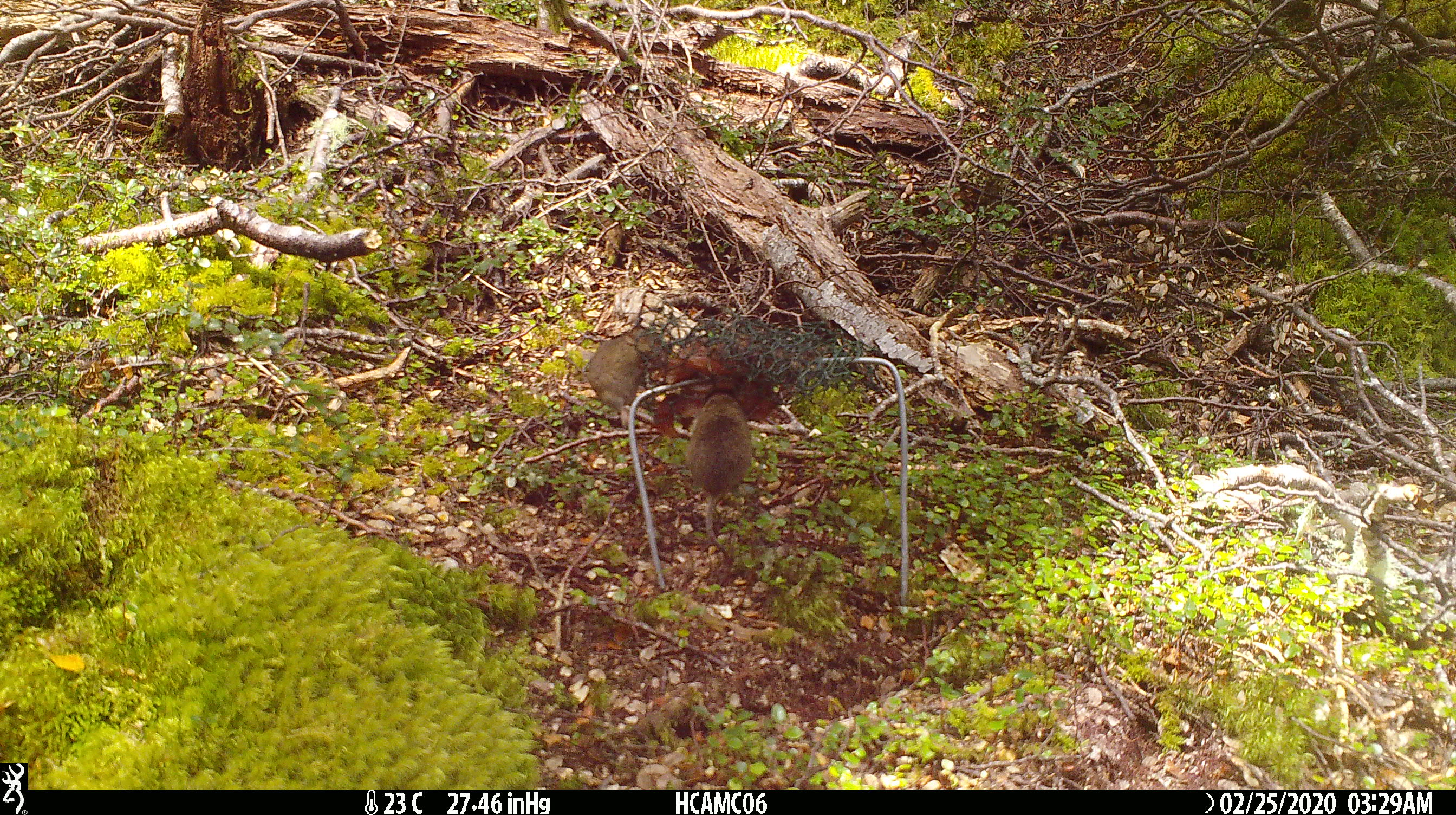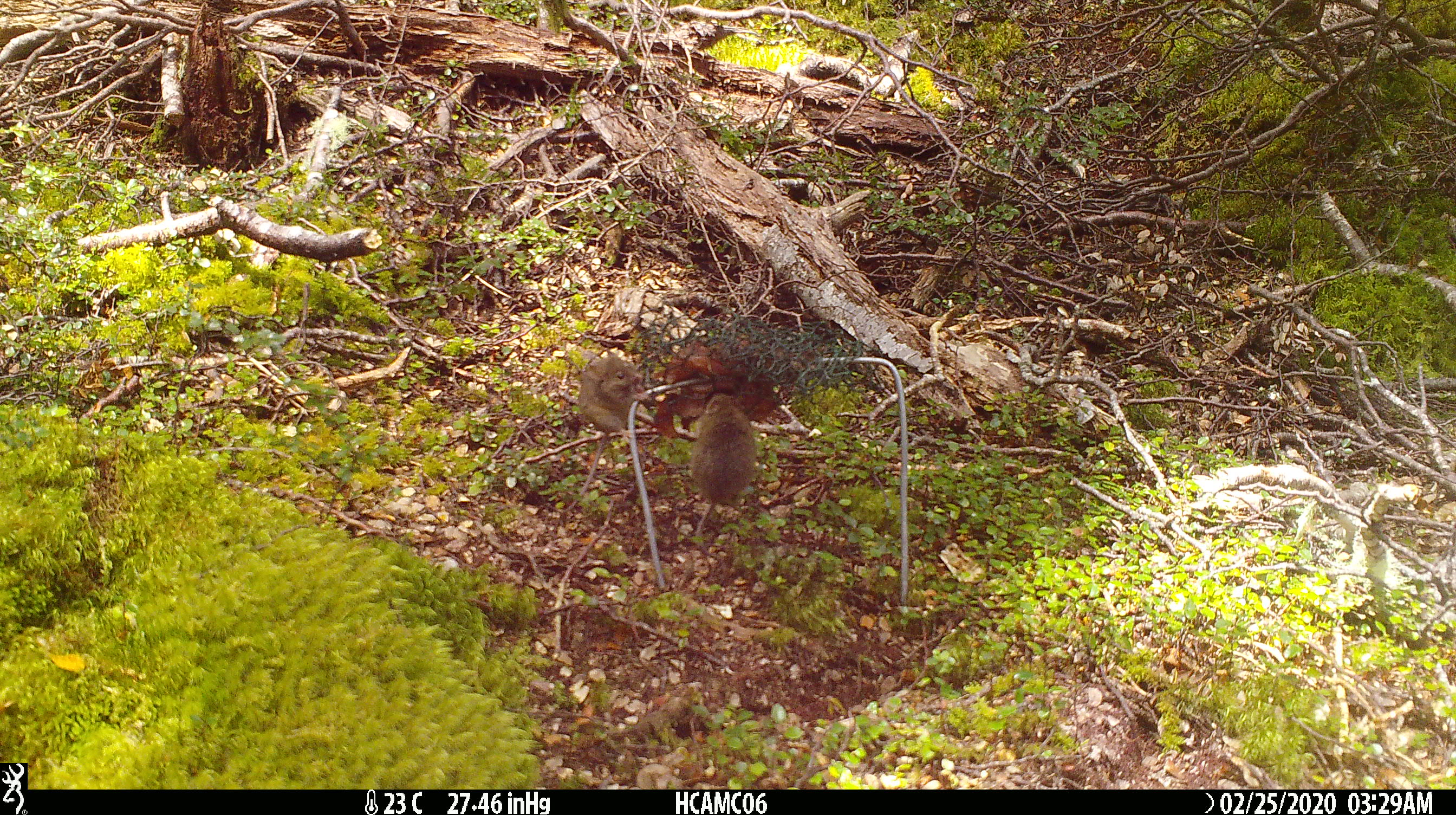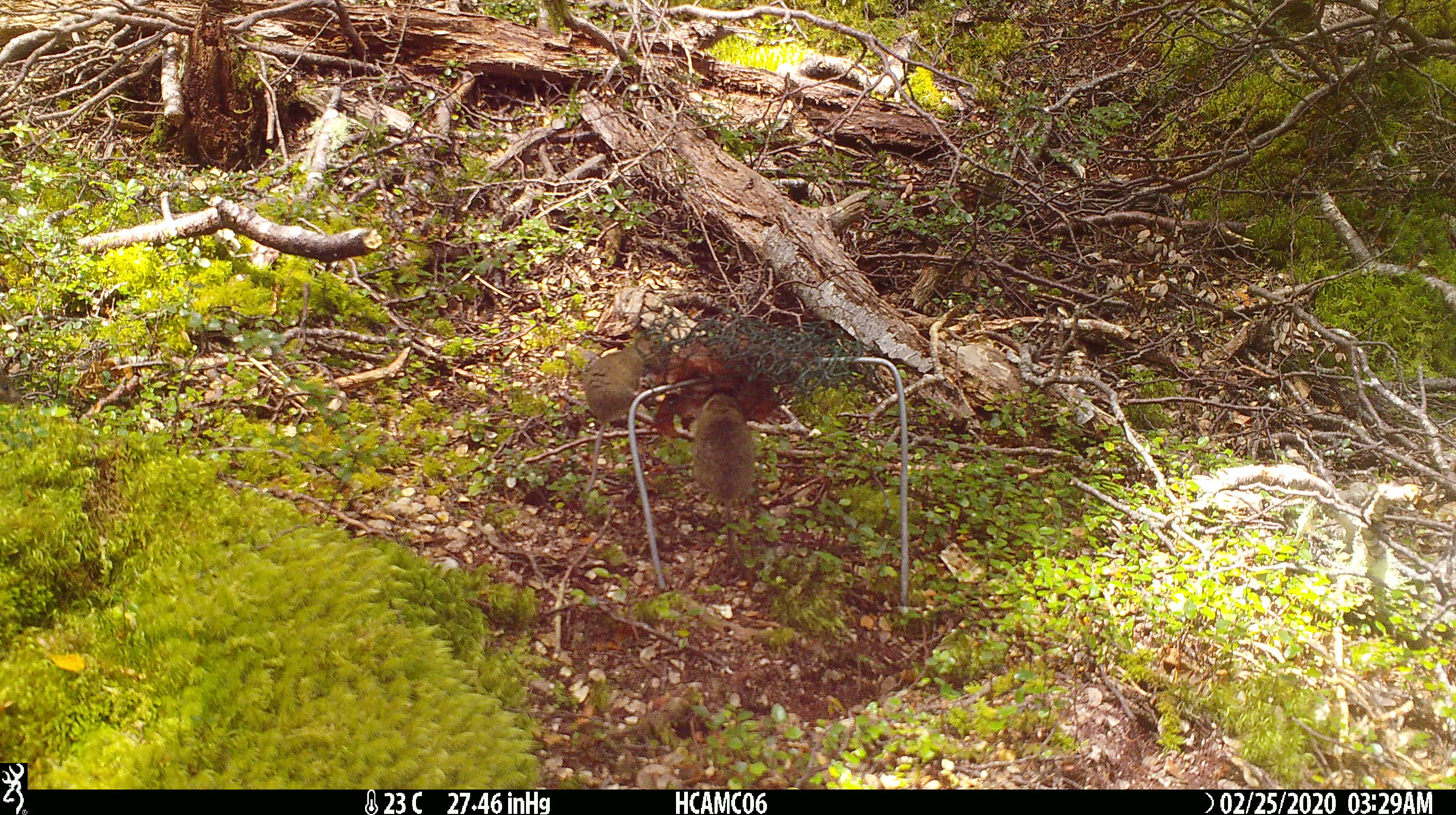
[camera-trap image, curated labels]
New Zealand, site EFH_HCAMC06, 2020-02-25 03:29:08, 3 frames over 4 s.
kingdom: Animalia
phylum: Chordata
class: Mammalia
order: Rodentia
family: Muridae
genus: Mus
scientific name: Mus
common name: mouse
Mouse (Mus).